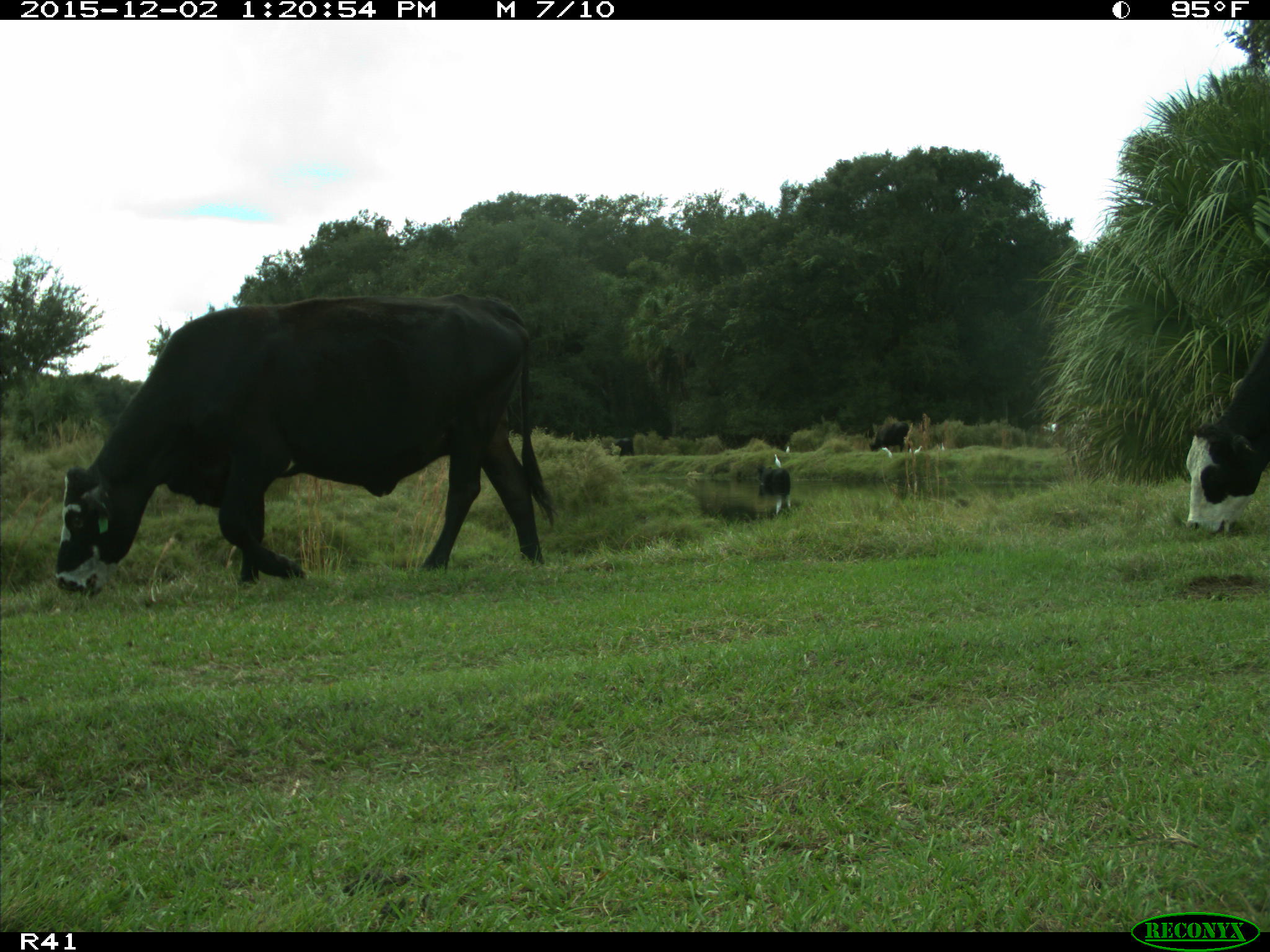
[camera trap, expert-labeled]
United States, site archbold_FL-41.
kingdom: Animalia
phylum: Chordata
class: Mammalia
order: Artiodactyla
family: Bovidae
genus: Bos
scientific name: Bos taurus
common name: domestic cow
Bos taurus (domestic cow).